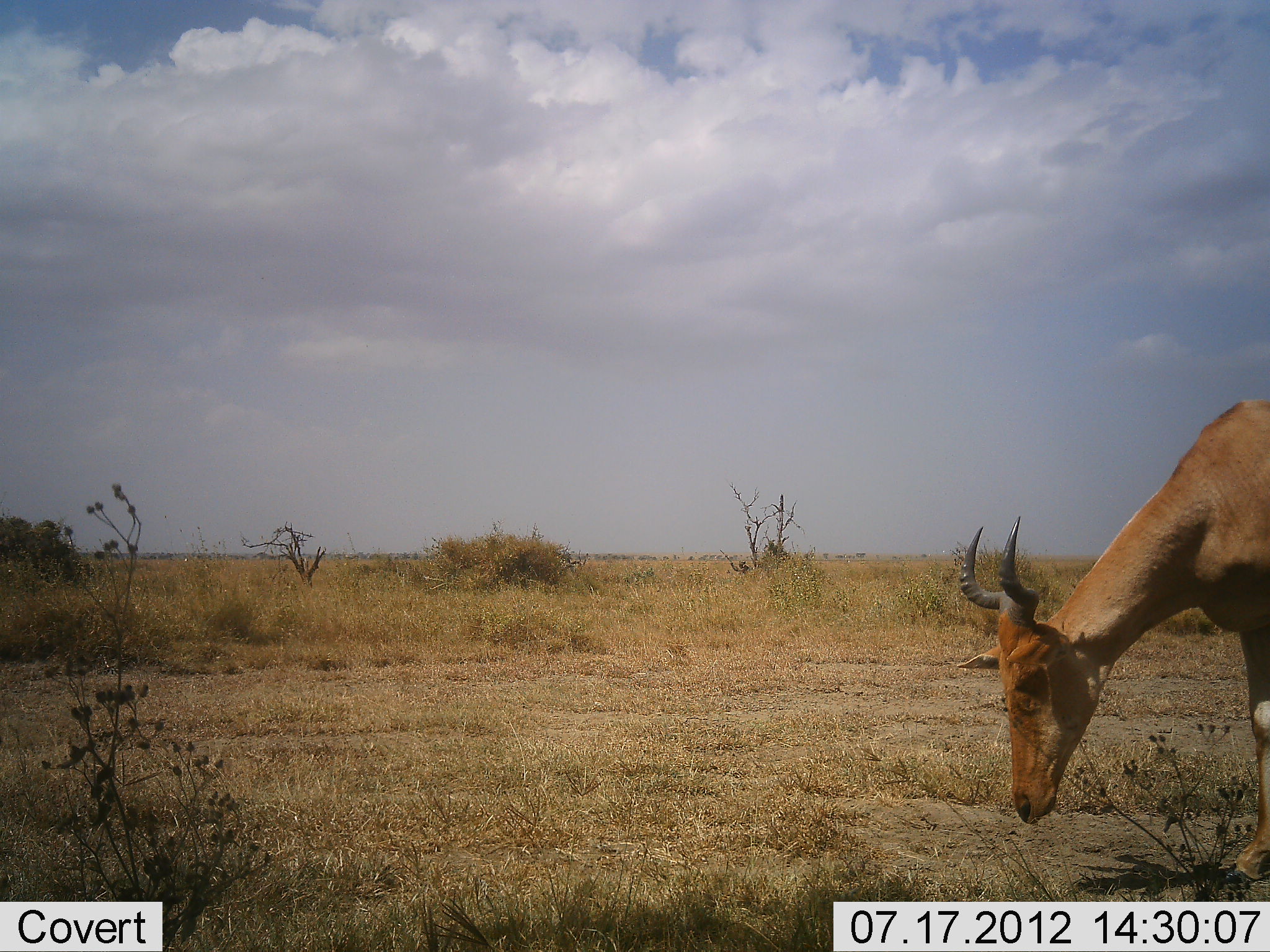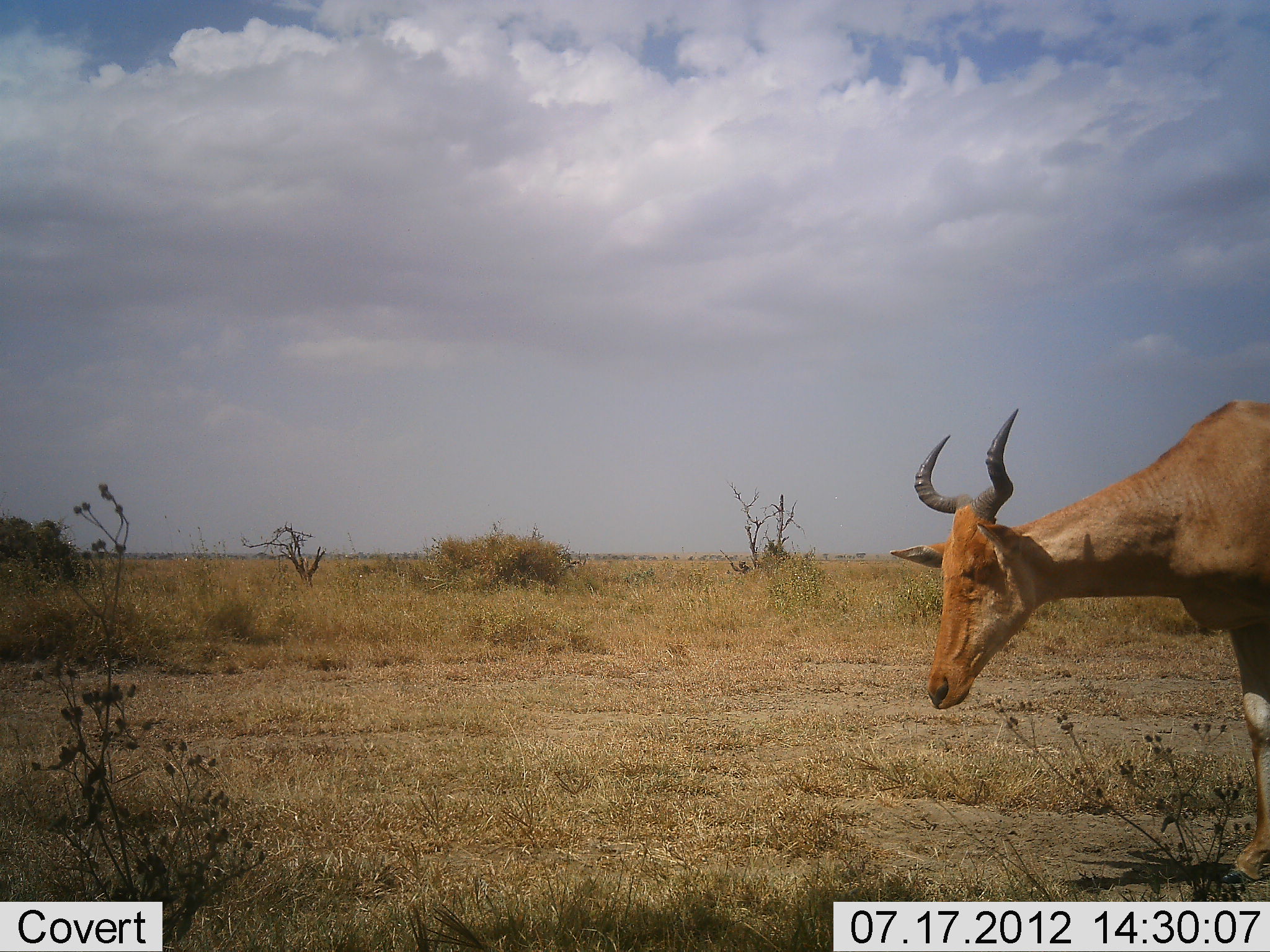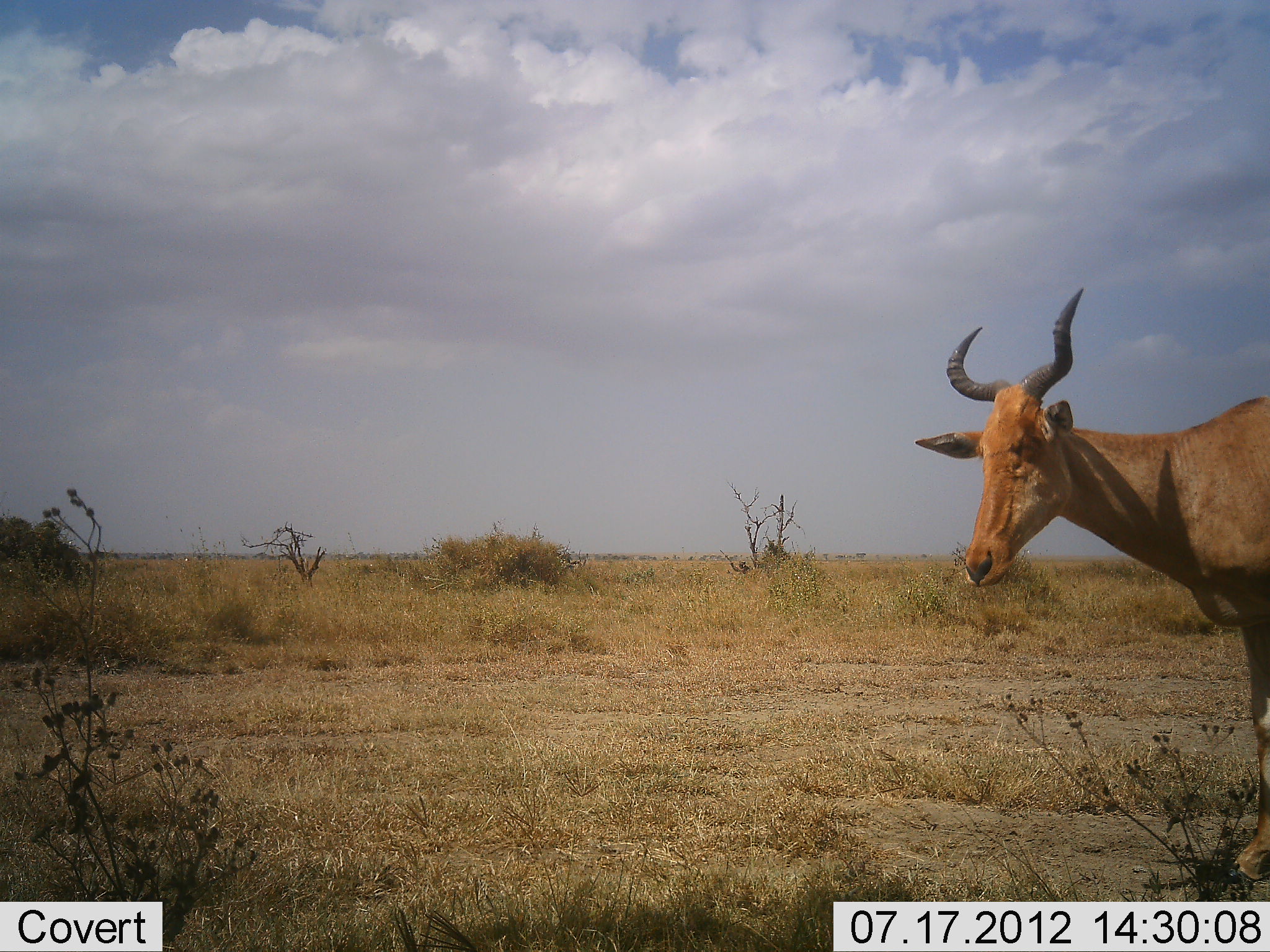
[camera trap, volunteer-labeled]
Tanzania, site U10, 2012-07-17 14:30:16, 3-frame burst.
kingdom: Animalia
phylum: Chordata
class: Mammalia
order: Artiodactyla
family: Bovidae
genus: Alcelaphus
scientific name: Alcelaphus buselaphus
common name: hartebeest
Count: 1.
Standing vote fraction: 70%.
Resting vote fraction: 0%.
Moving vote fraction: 0%.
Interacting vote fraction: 0%.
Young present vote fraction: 0%.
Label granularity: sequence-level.